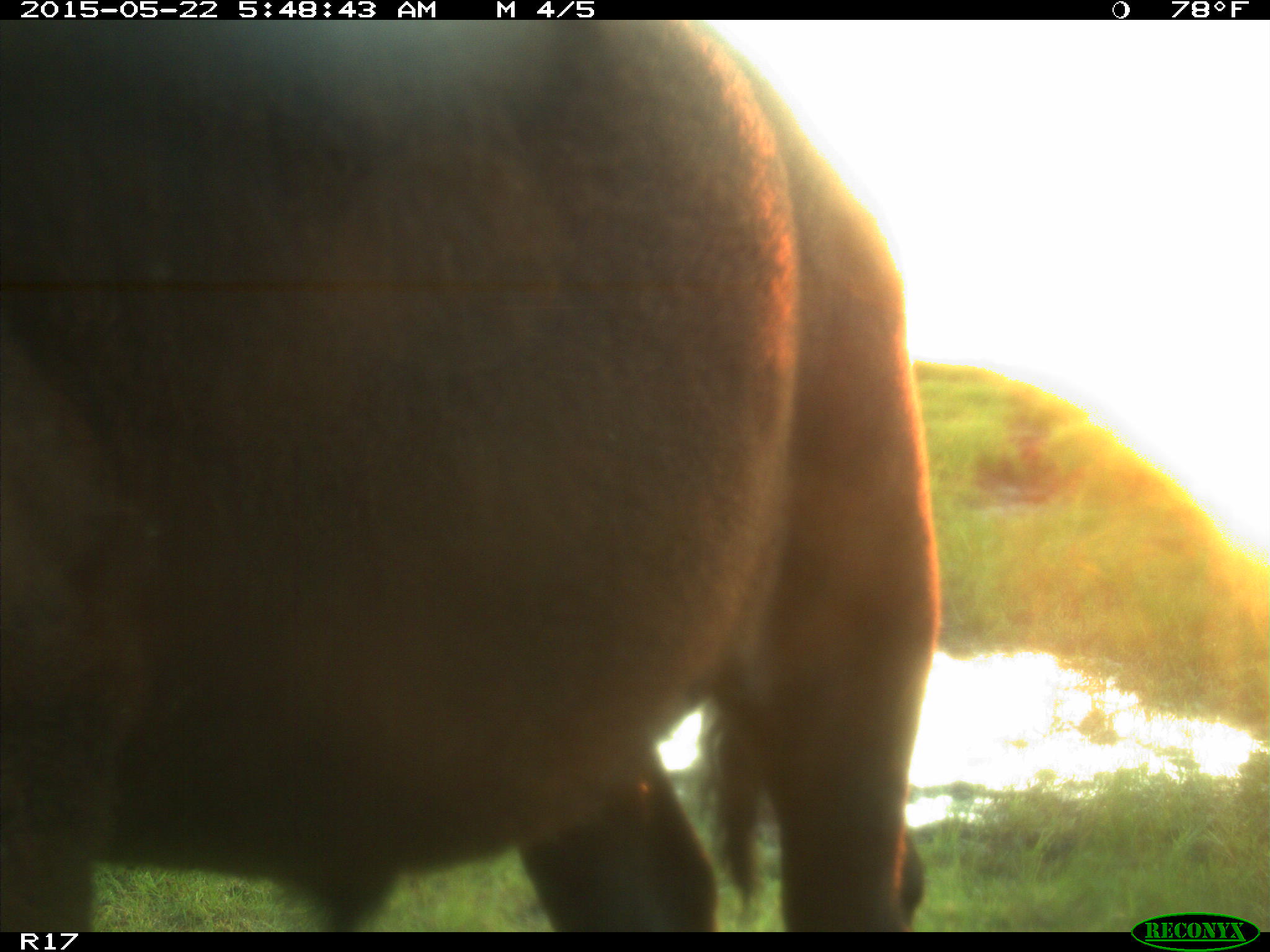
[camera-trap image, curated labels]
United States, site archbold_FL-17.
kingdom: Animalia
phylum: Chordata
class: Mammalia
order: Artiodactyla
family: Bovidae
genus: Bos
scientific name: Bos taurus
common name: domestic cow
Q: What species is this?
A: Bos taurus (domestic cow).